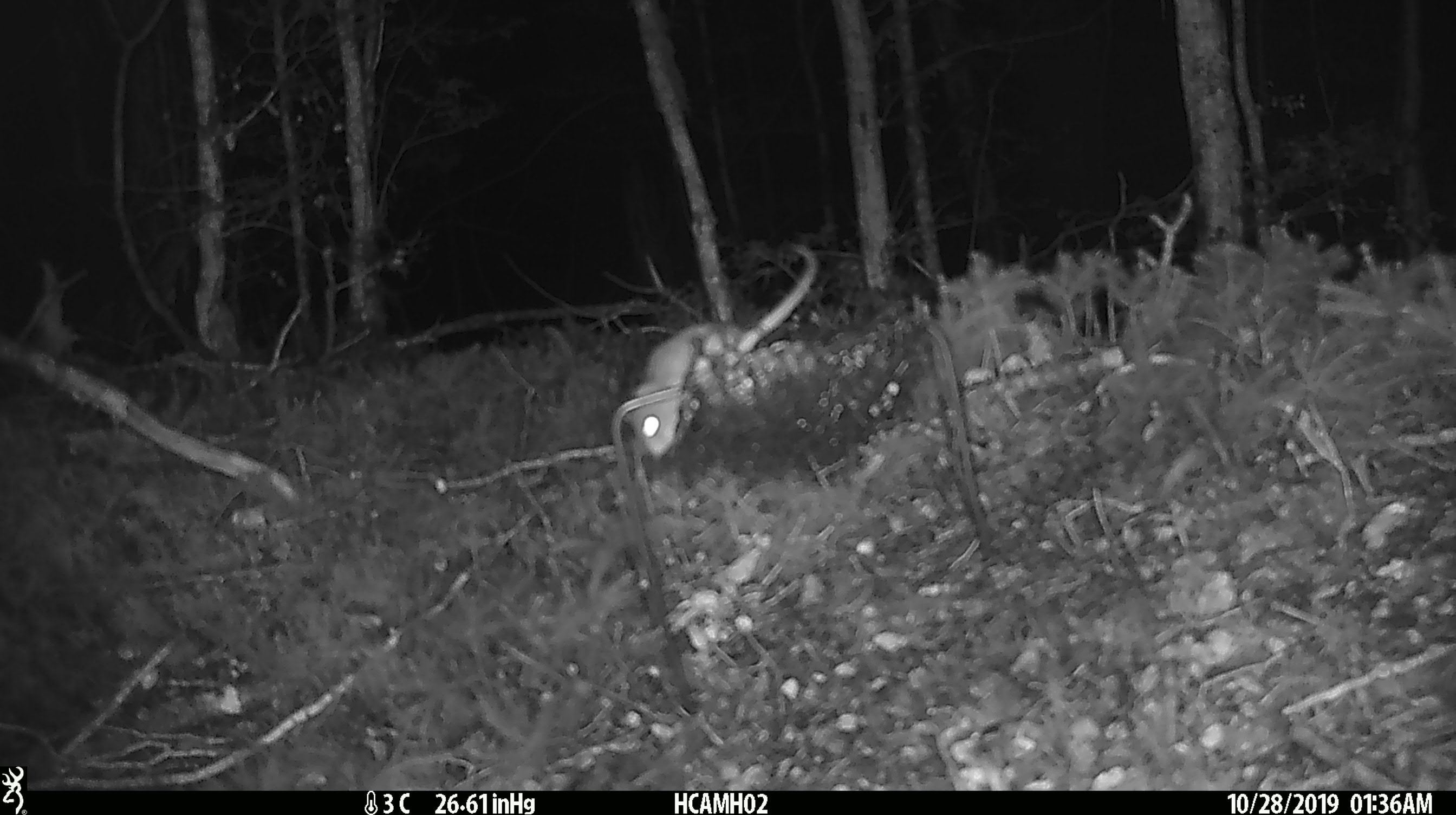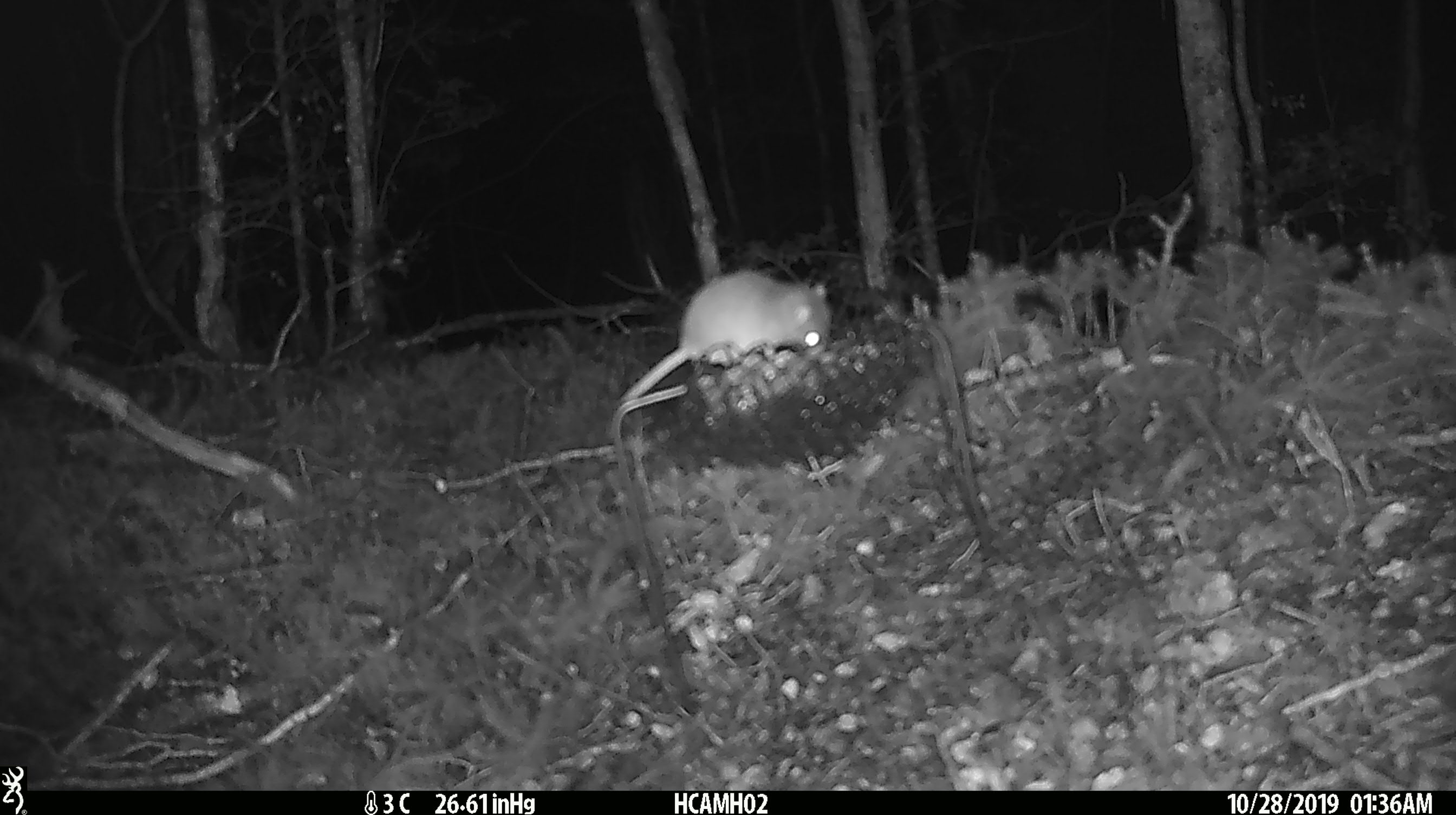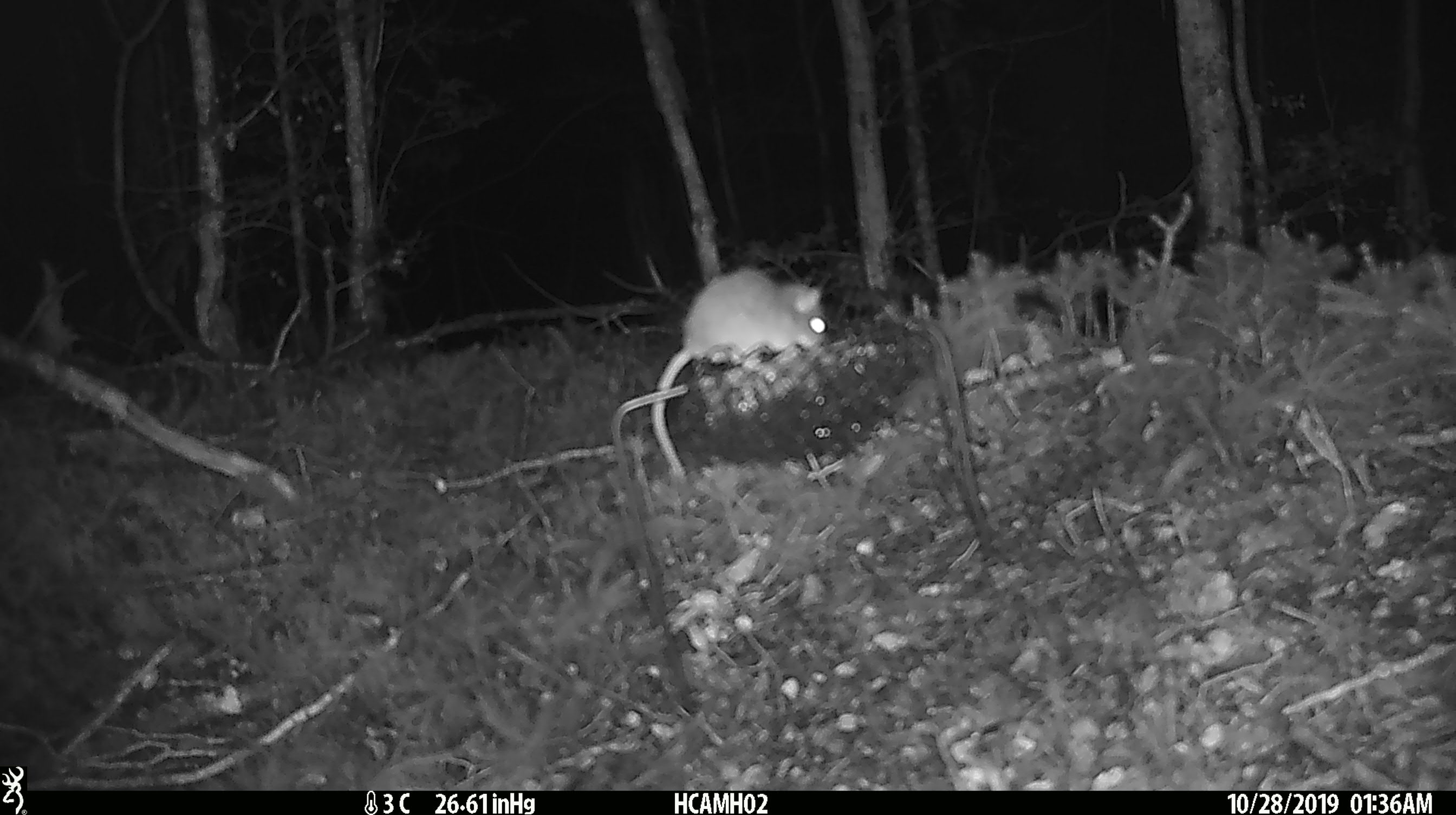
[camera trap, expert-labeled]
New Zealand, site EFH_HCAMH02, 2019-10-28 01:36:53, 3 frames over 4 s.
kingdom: Animalia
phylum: Chordata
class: Mammalia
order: Rodentia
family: Muridae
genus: Mus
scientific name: Mus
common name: mouse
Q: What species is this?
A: Mouse (Mus).